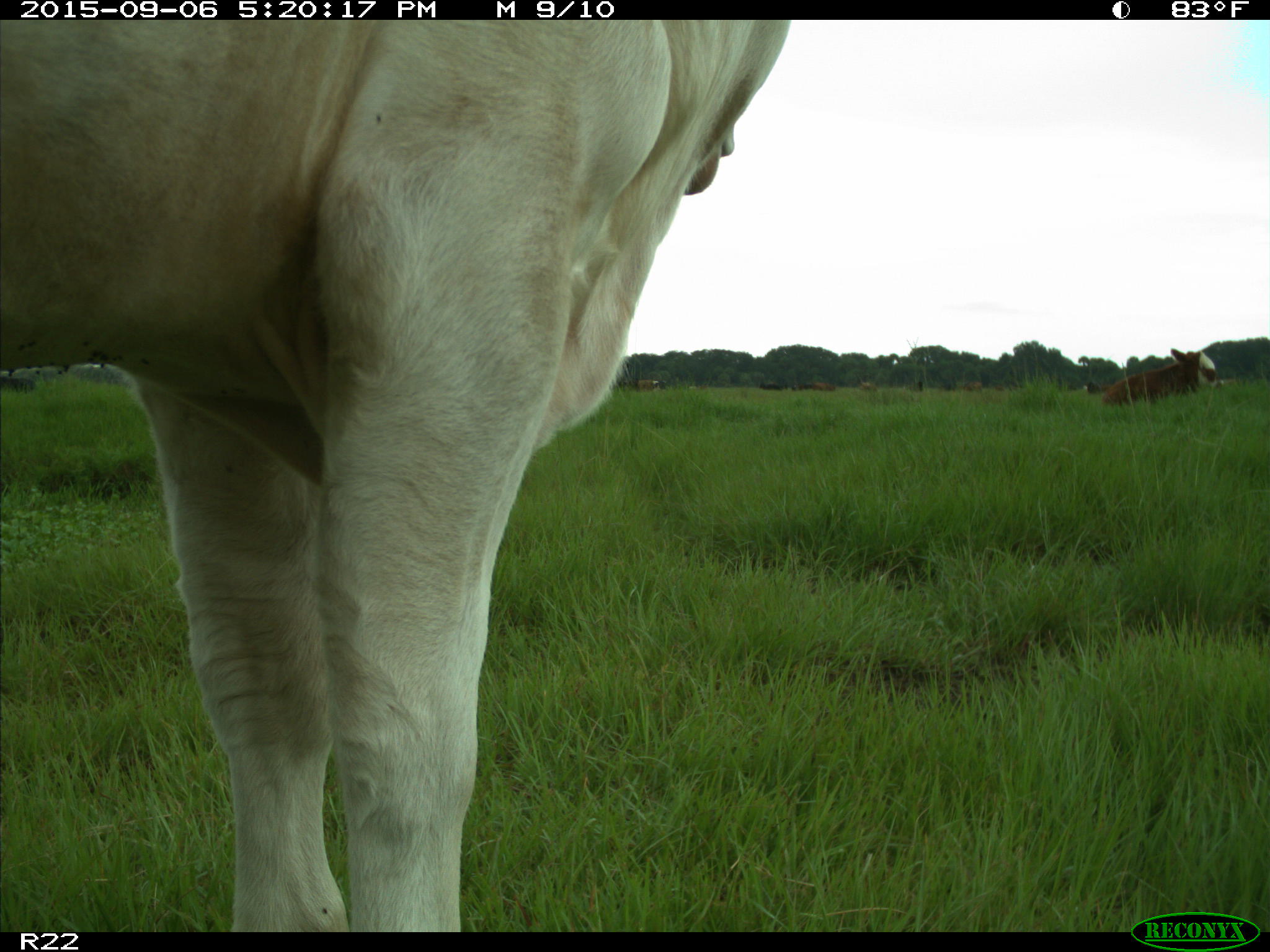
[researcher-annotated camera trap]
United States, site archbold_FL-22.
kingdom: Animalia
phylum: Chordata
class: Mammalia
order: Artiodactyla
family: Bovidae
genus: Bos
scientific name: Bos taurus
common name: domestic cow